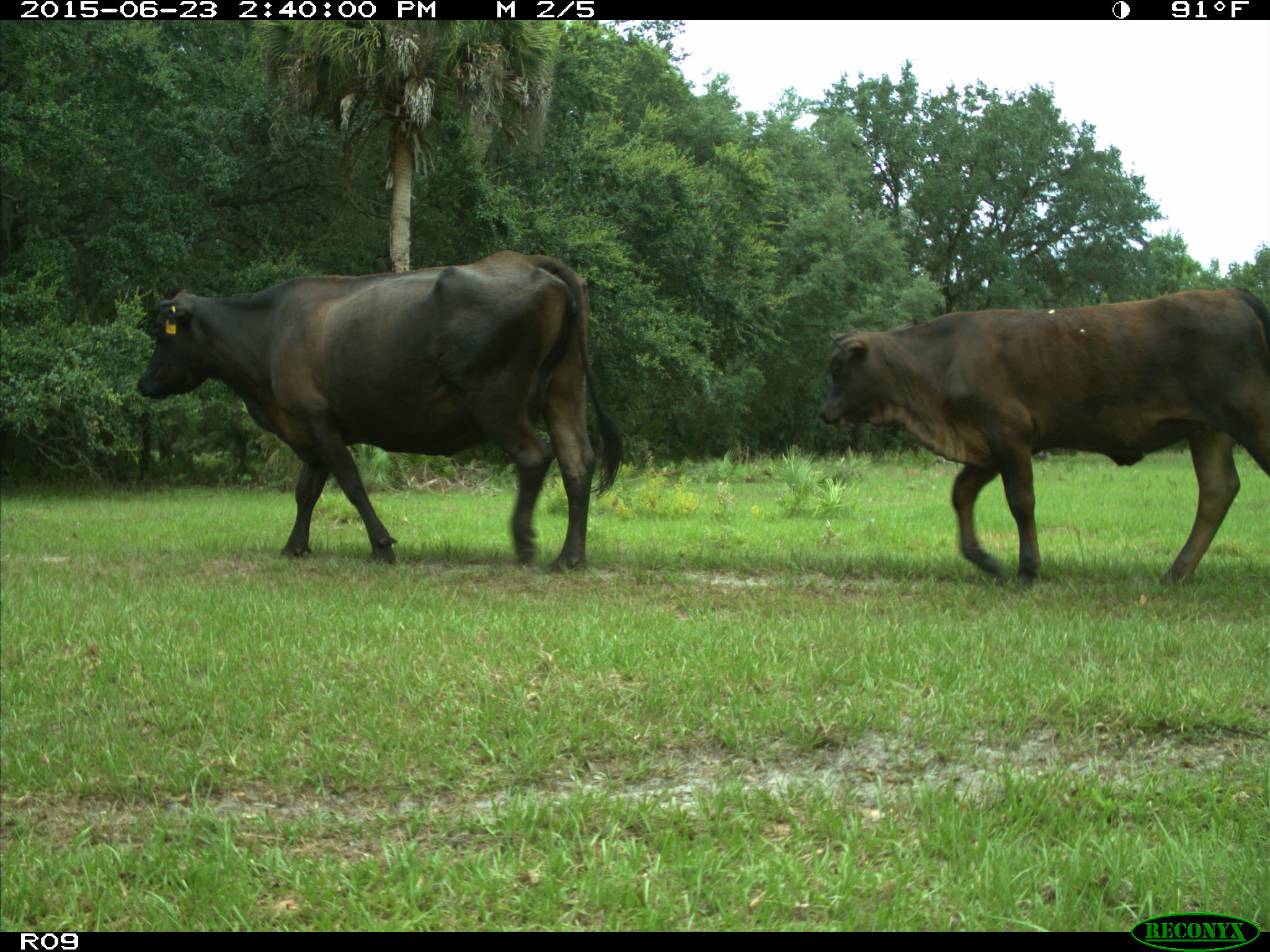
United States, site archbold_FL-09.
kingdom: Animalia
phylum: Chordata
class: Mammalia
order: Artiodactyla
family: Bovidae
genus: Bos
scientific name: Bos taurus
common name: domestic cow